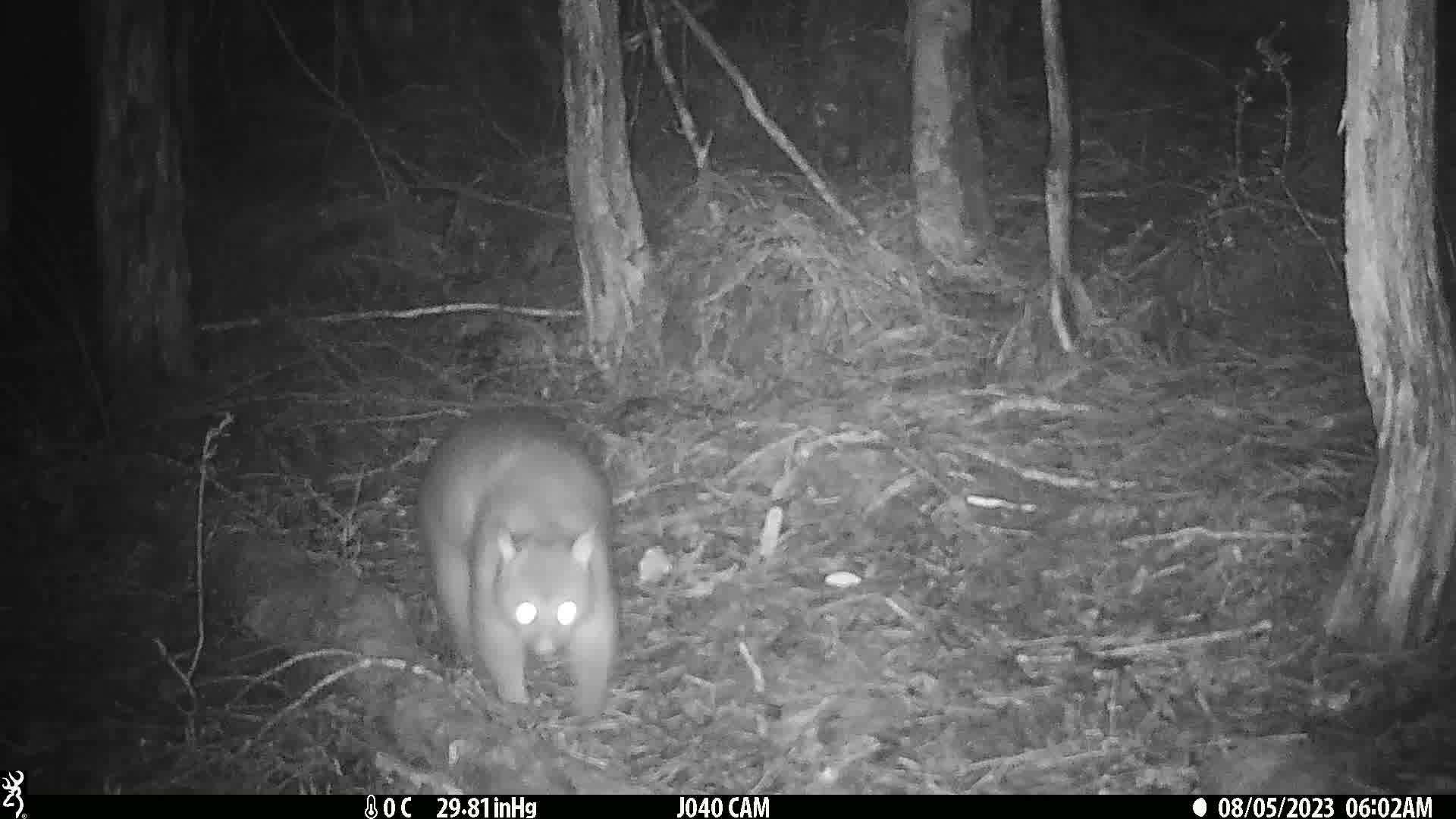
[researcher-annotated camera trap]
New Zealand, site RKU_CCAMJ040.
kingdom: Animalia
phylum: Chordata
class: Mammalia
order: Diprotodontia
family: Phalangeridae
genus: Trichosurus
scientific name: Trichosurus vulpecula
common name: common brushtail possum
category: possum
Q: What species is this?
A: Possum (common brushtail possum) (Trichosurus vulpecula).